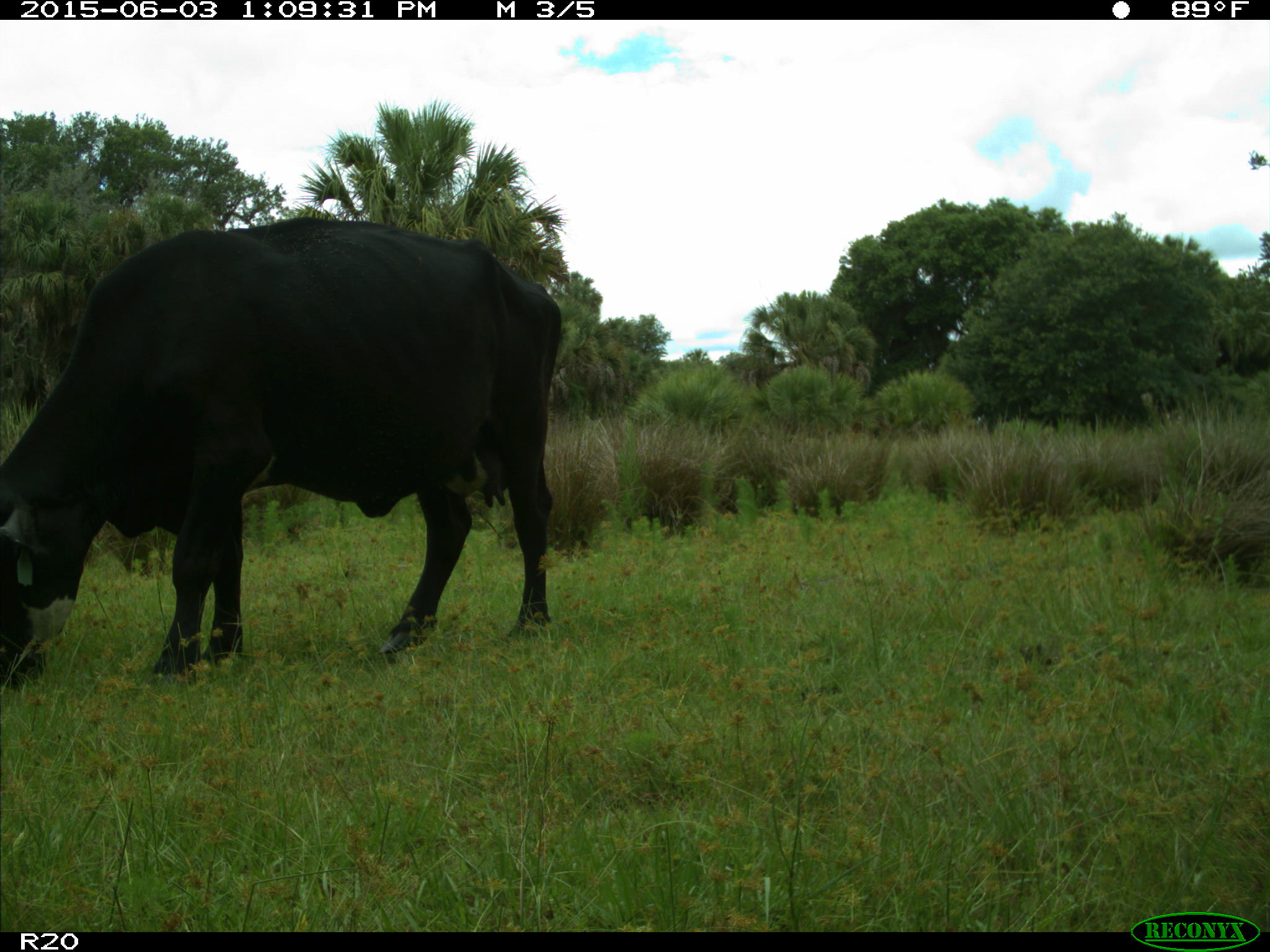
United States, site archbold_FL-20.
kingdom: Animalia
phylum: Chordata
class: Mammalia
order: Artiodactyla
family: Bovidae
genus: Bos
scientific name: Bos taurus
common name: domestic cow